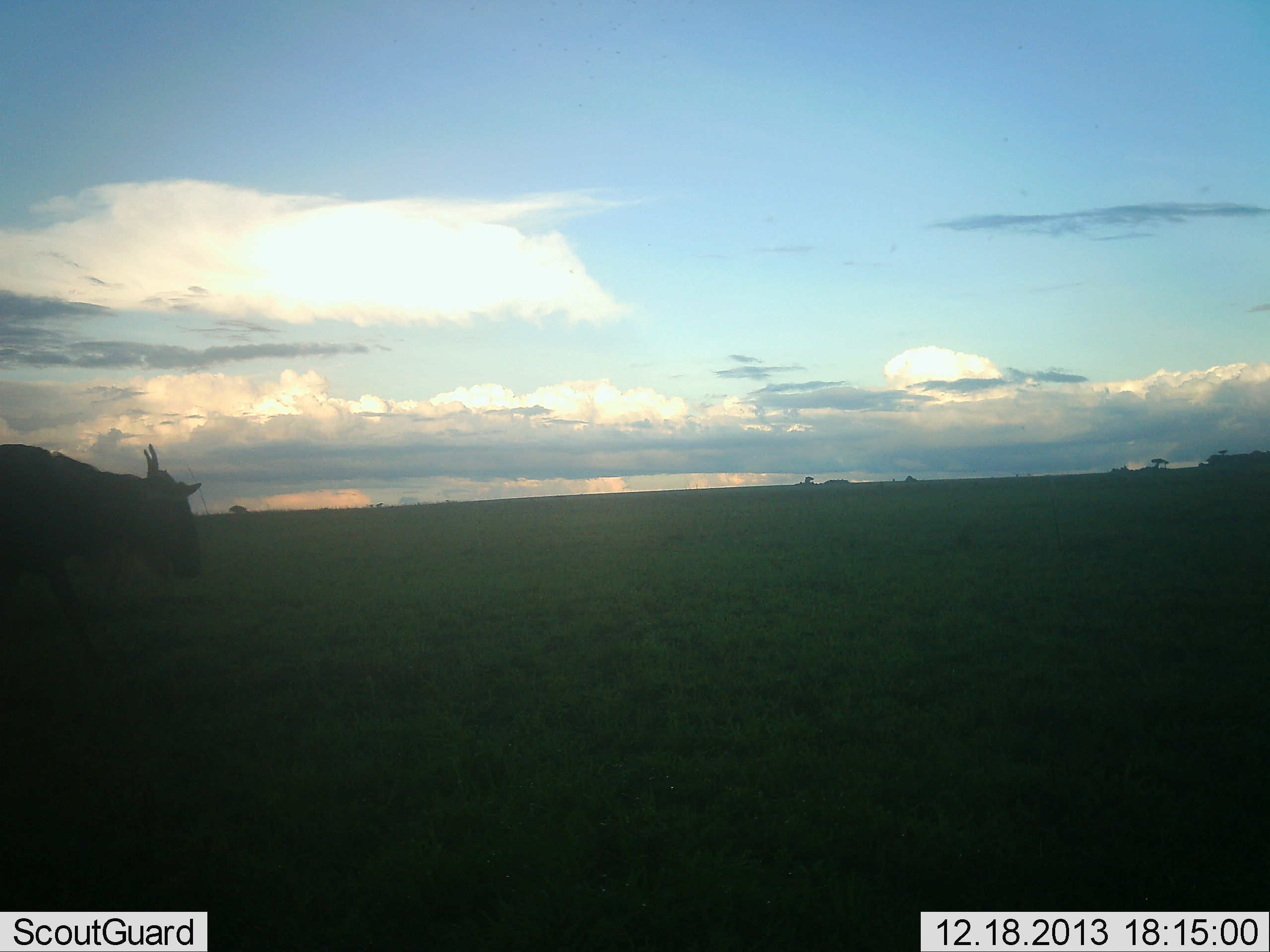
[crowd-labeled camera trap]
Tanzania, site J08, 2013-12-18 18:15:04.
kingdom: Animalia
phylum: Chordata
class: Mammalia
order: Artiodactyla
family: Bovidae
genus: Connochaetes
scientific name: Connochaetes taurinus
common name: blue wildebeest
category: wildebeest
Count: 1.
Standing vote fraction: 40%.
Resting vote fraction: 0%.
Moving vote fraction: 60%.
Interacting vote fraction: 0%.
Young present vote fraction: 0%.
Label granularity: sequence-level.